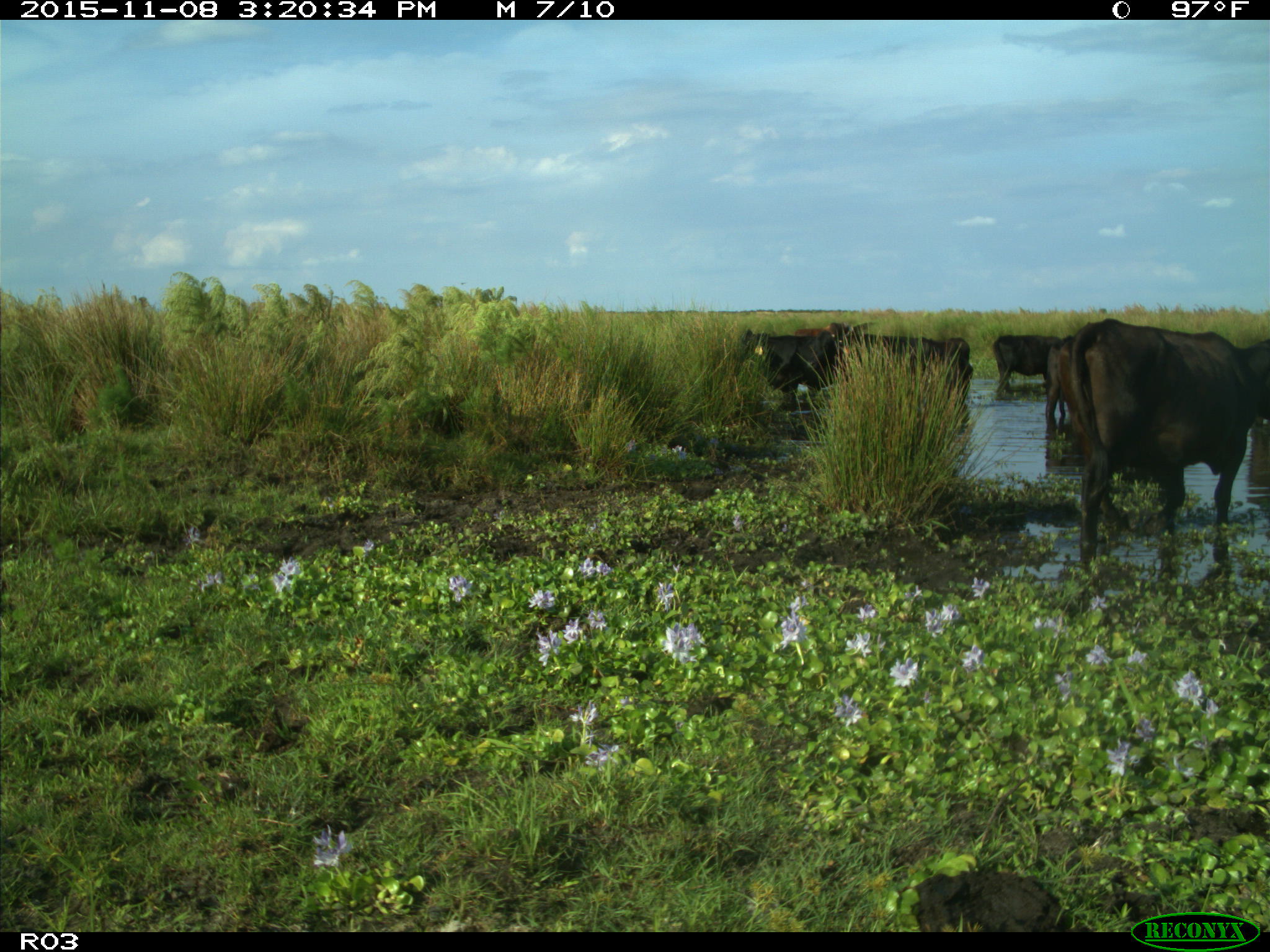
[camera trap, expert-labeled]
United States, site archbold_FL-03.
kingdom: Animalia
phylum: Chordata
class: Mammalia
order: Artiodactyla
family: Bovidae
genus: Bos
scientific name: Bos taurus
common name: domestic cow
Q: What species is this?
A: Bos taurus (domestic cow).